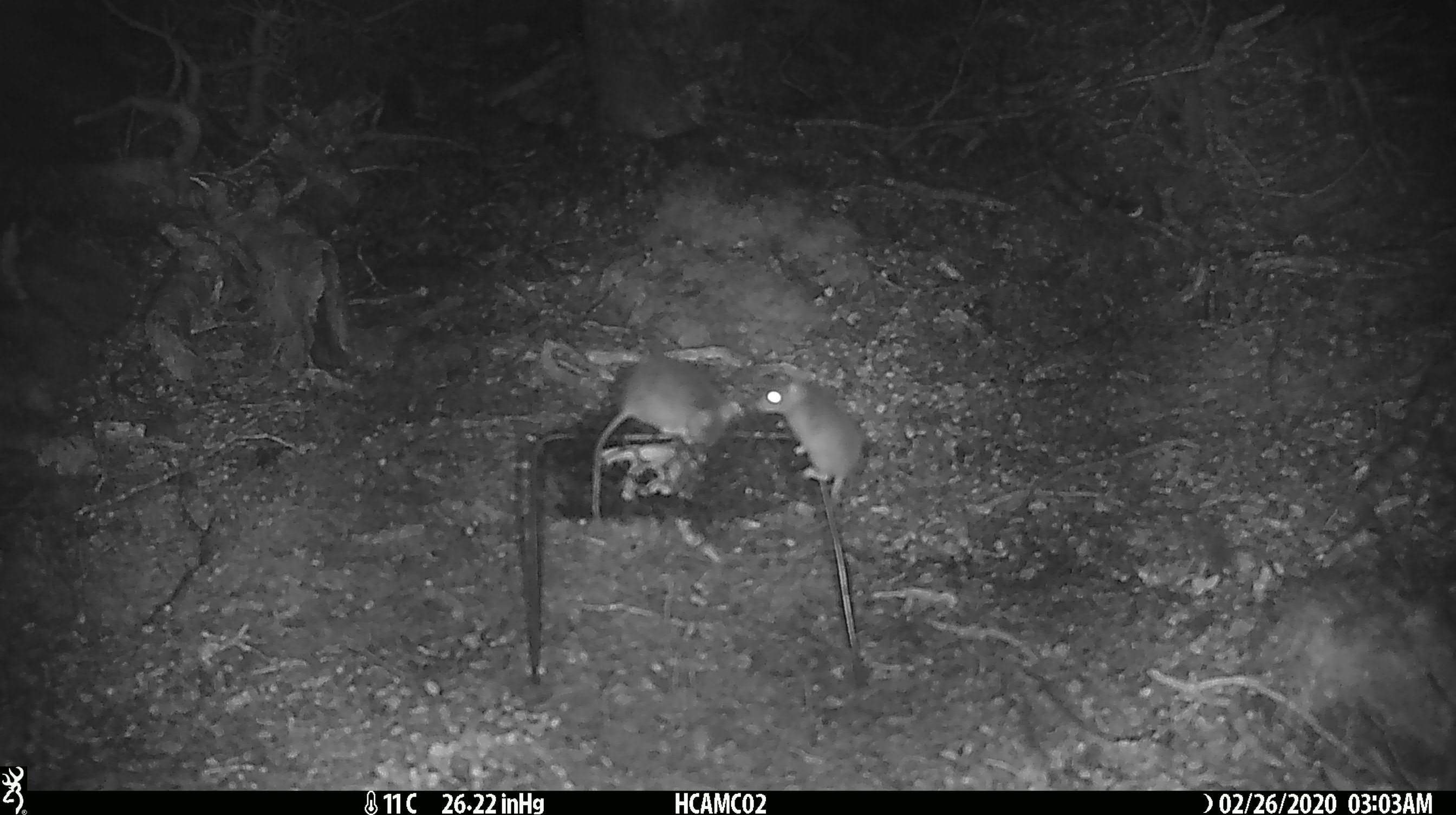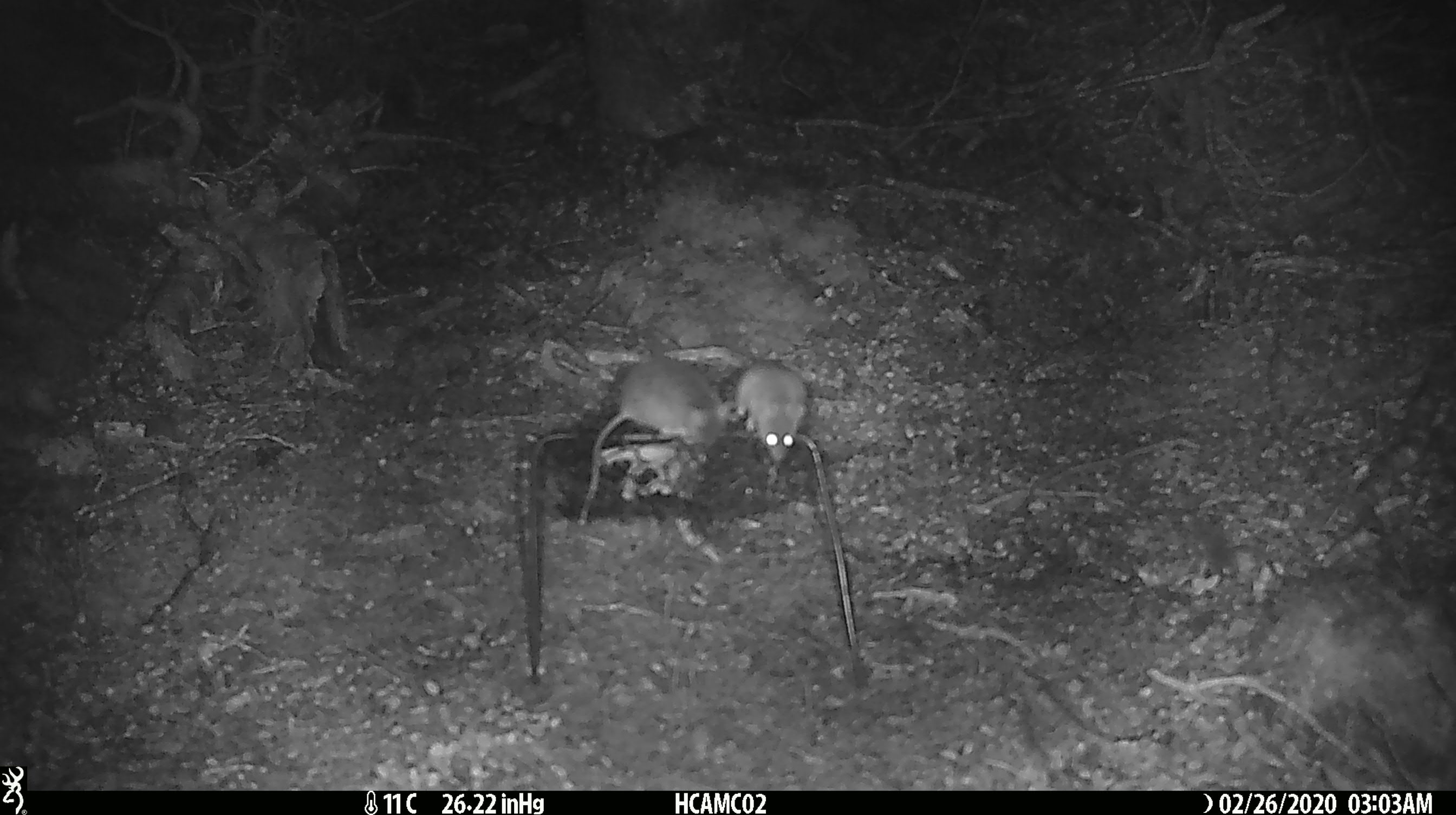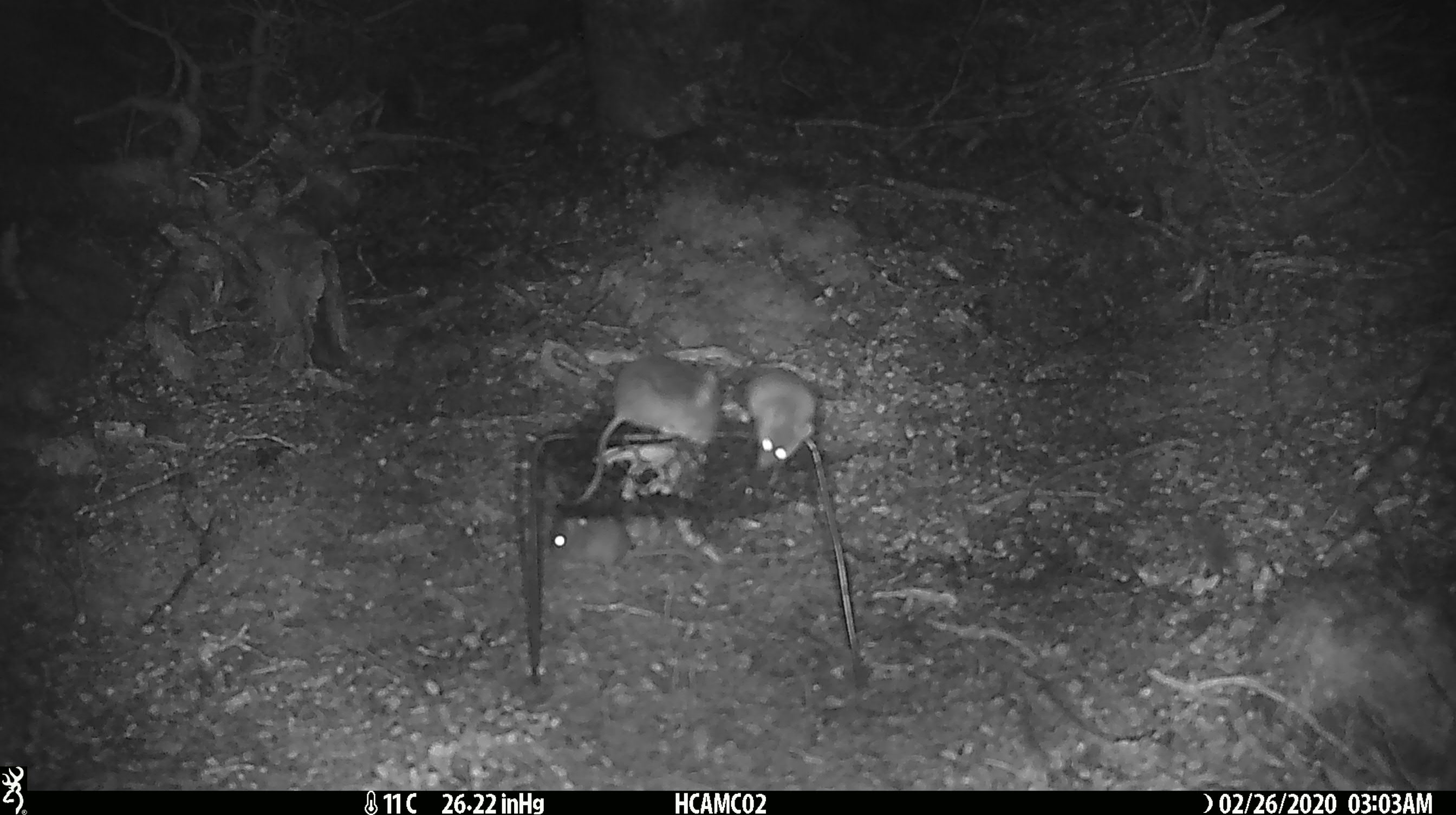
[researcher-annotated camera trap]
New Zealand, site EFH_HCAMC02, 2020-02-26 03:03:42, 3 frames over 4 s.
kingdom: Animalia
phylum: Chordata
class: Mammalia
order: Rodentia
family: Muridae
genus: Mus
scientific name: Mus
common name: mouse